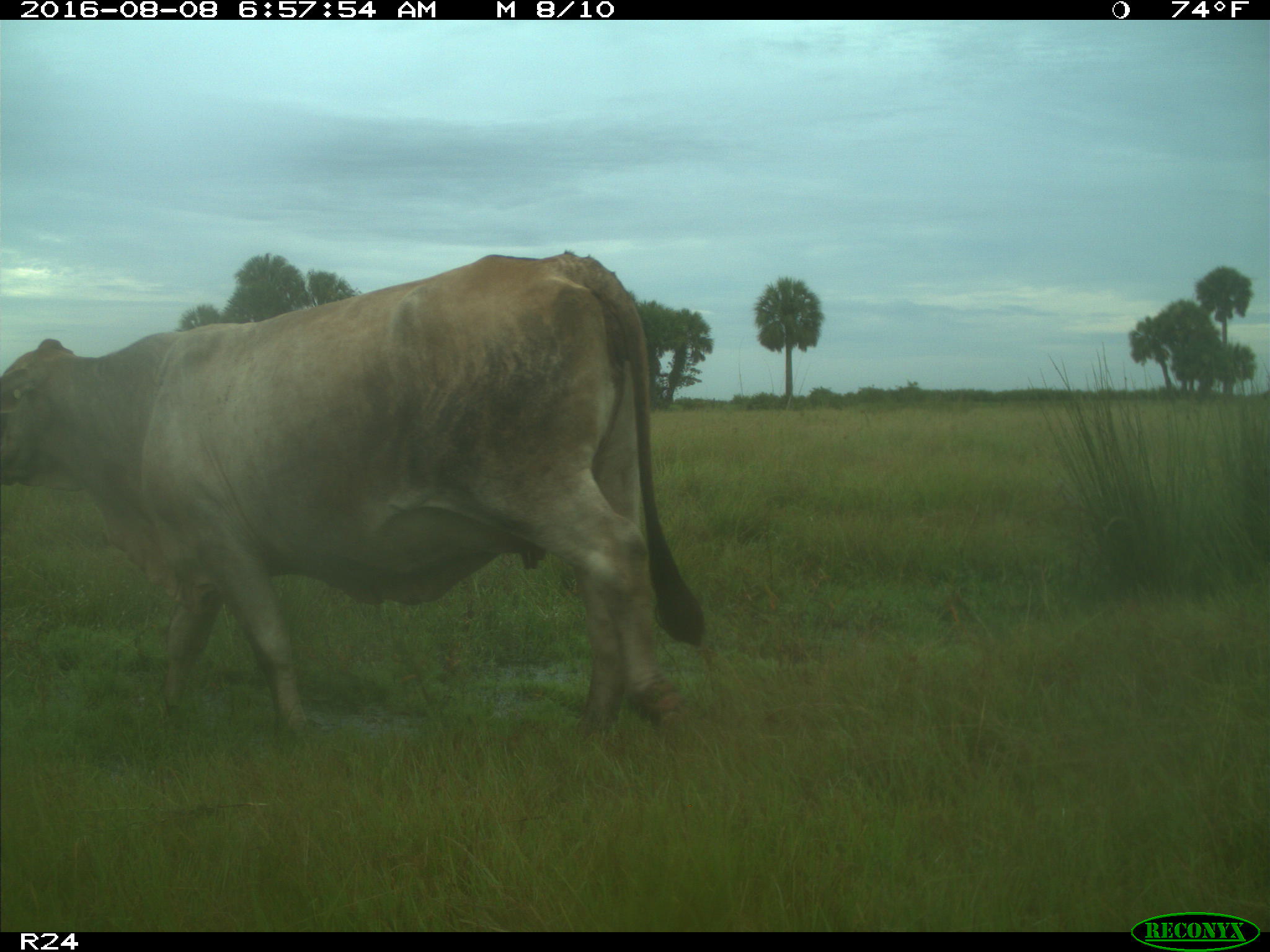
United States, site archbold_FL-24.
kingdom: Animalia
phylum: Chordata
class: Mammalia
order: Artiodactyla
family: Bovidae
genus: Bos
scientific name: Bos taurus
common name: domestic cow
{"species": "Bos taurus (domestic cow)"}